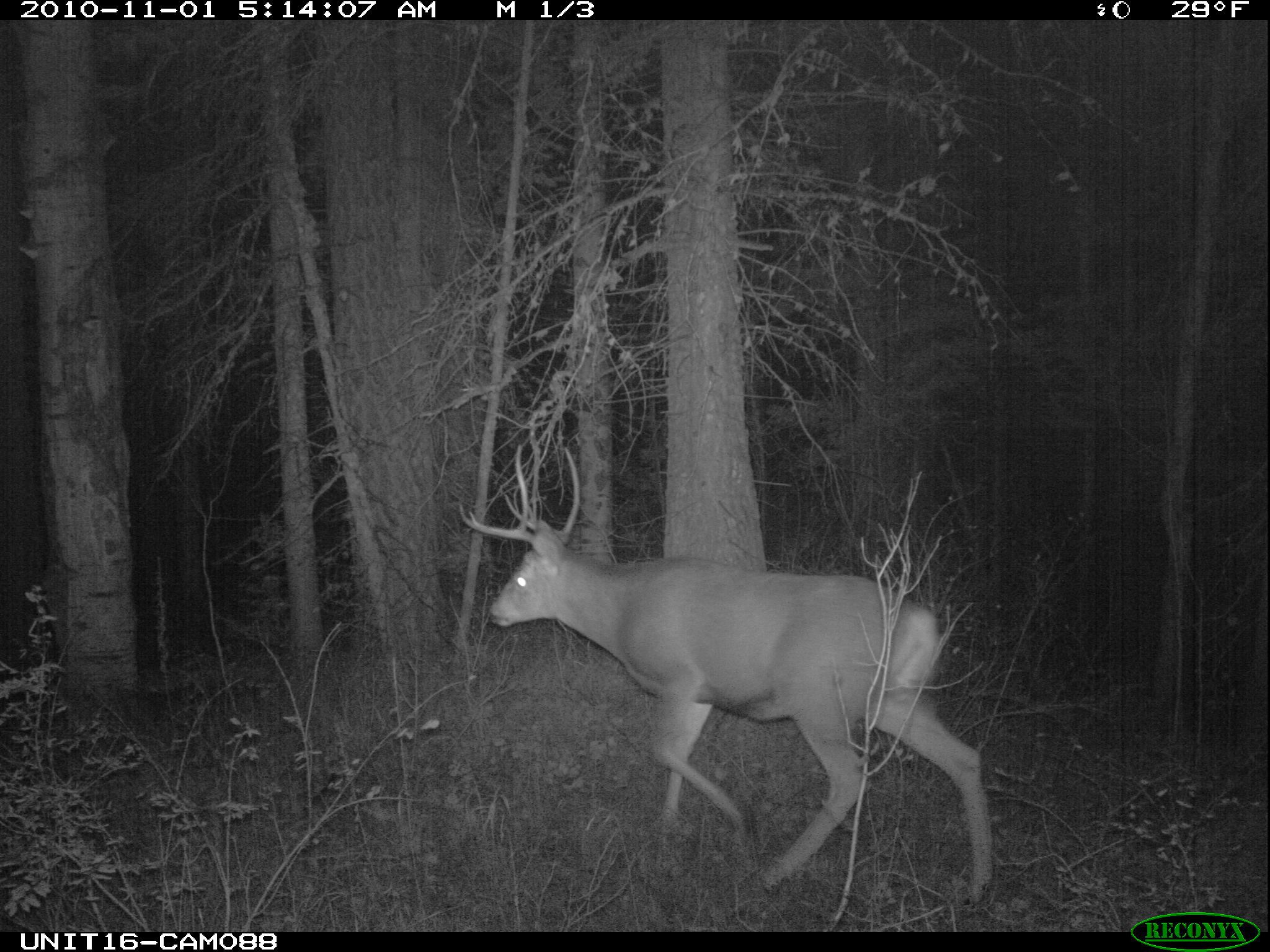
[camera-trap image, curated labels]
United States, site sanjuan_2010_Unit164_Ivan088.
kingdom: Animalia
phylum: Chordata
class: Mammalia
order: Artiodactyla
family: Cervidae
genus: Odocoileus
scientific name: Odocoileus hemionus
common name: mule deer